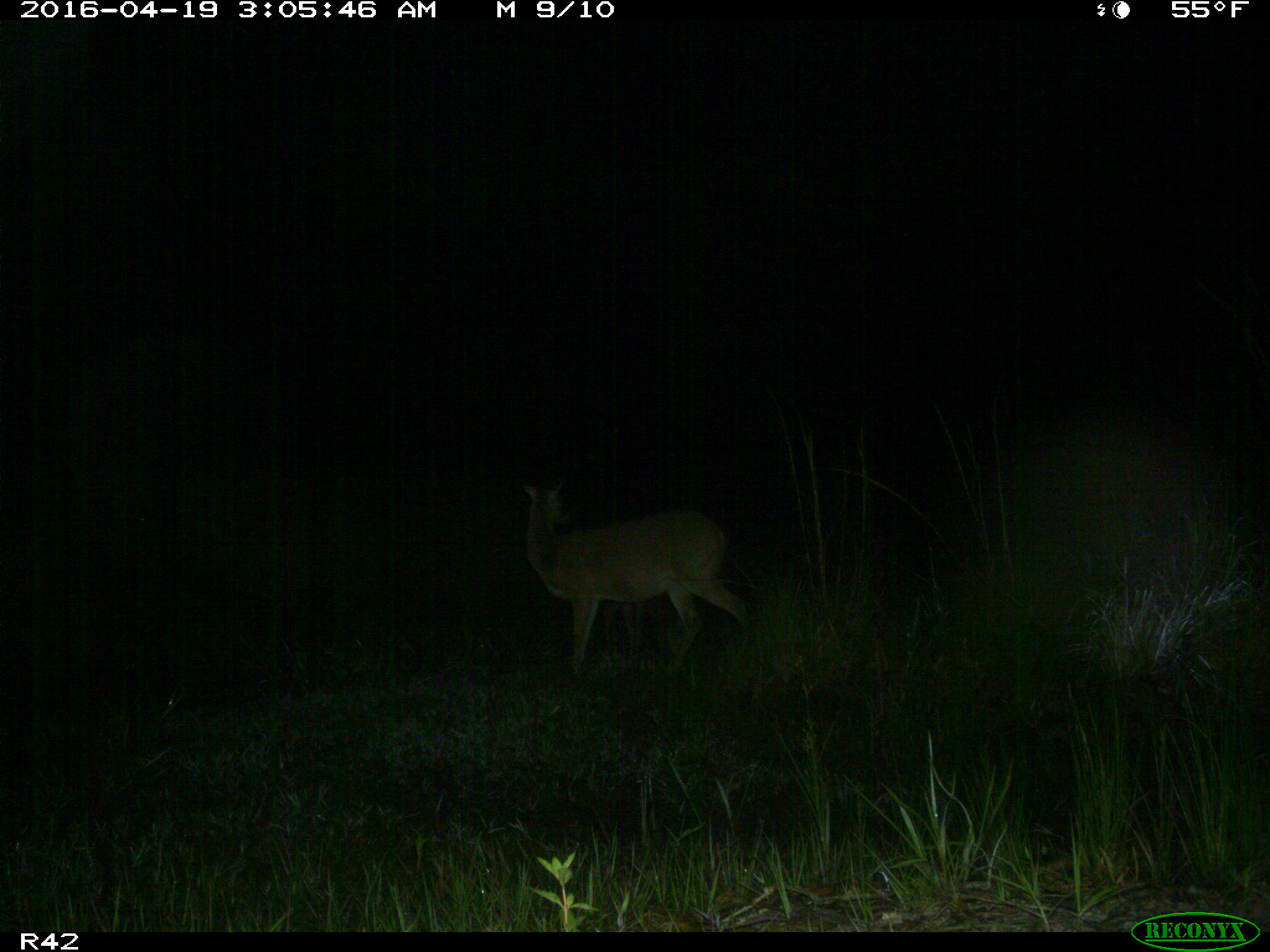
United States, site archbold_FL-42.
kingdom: Animalia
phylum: Chordata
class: Mammalia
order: Artiodactyla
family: Cervidae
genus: Odocoileus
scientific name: Odocoileus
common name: deer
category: unidentified deer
Unidentified deer (deer) (Odocoileus).